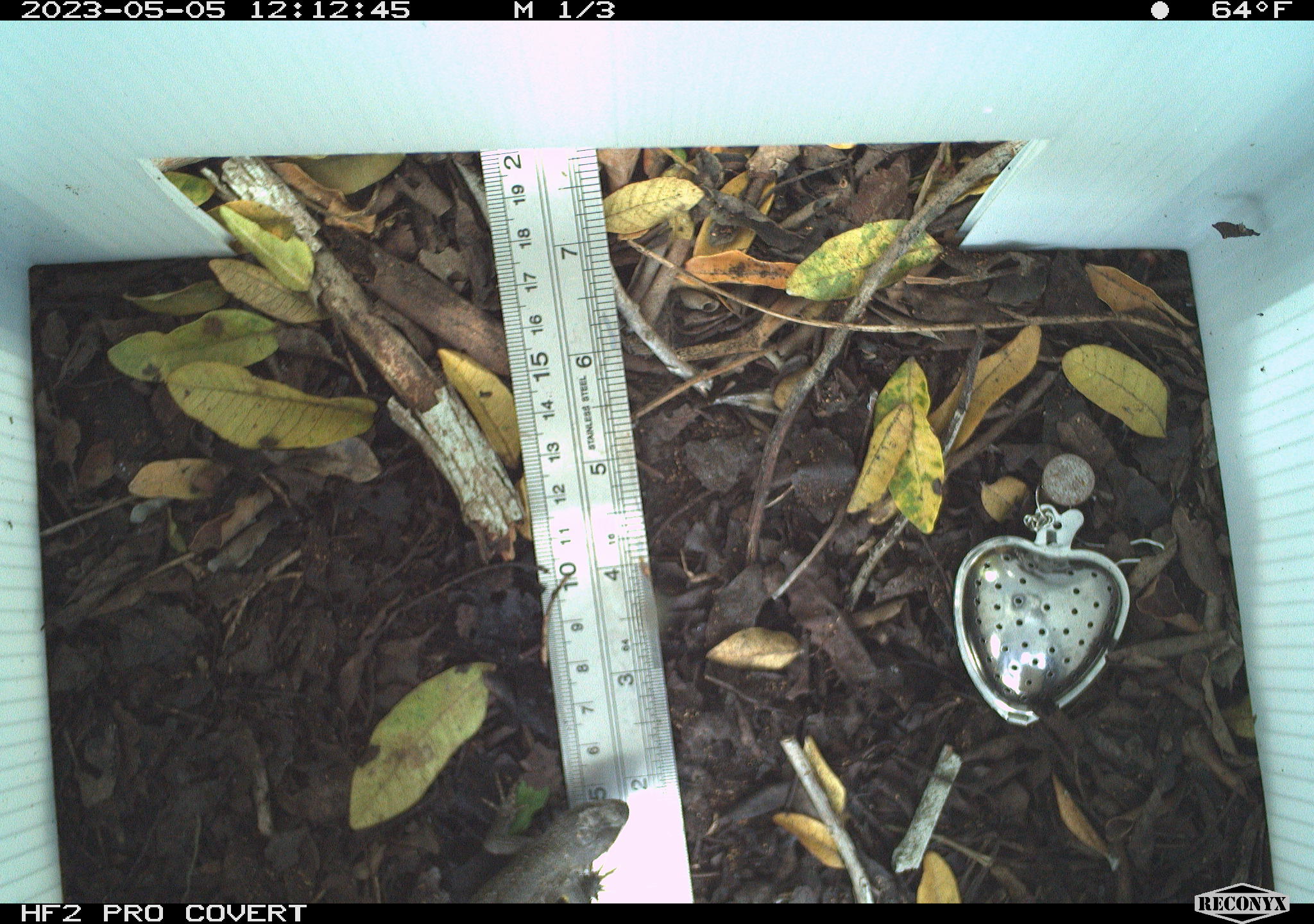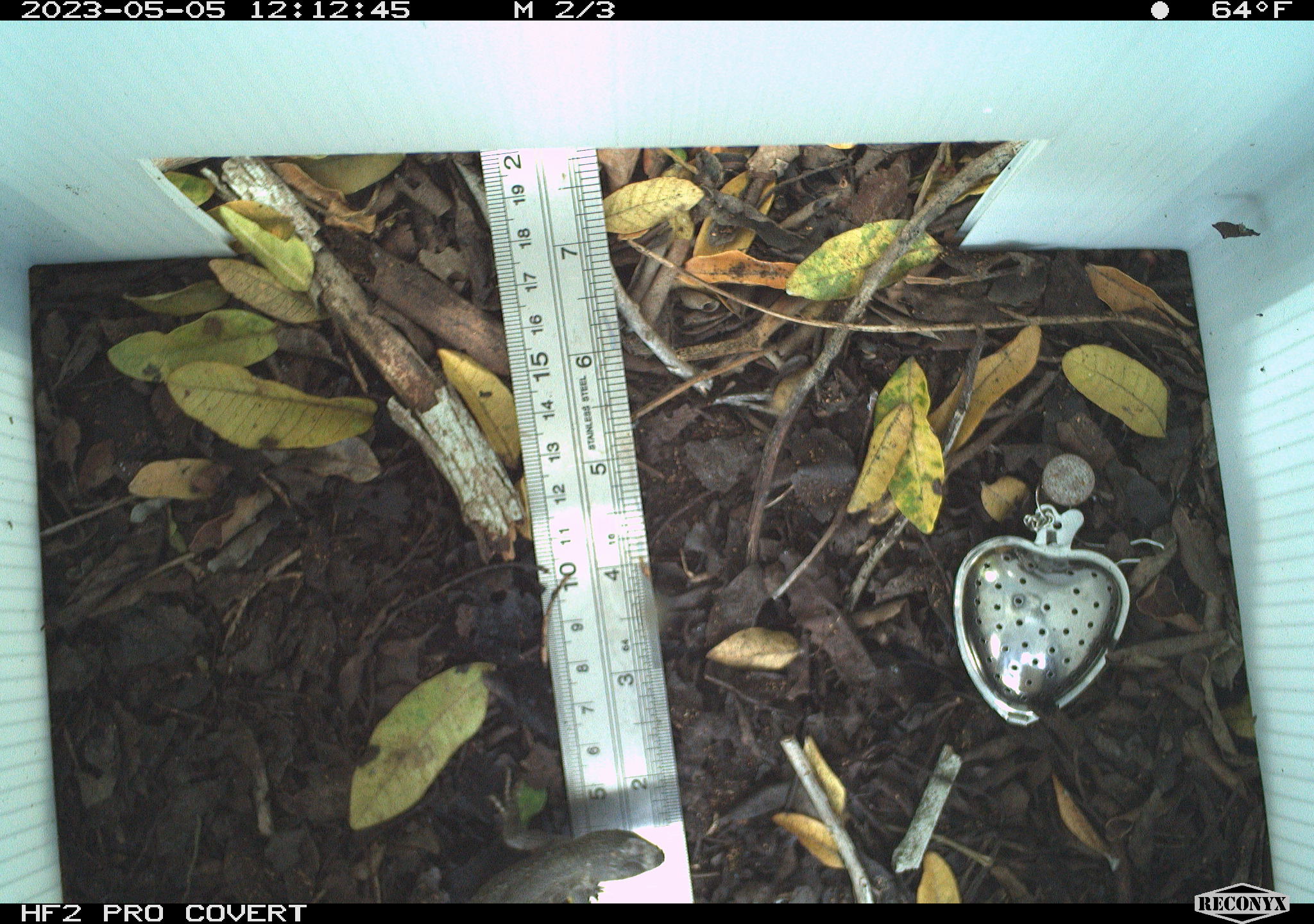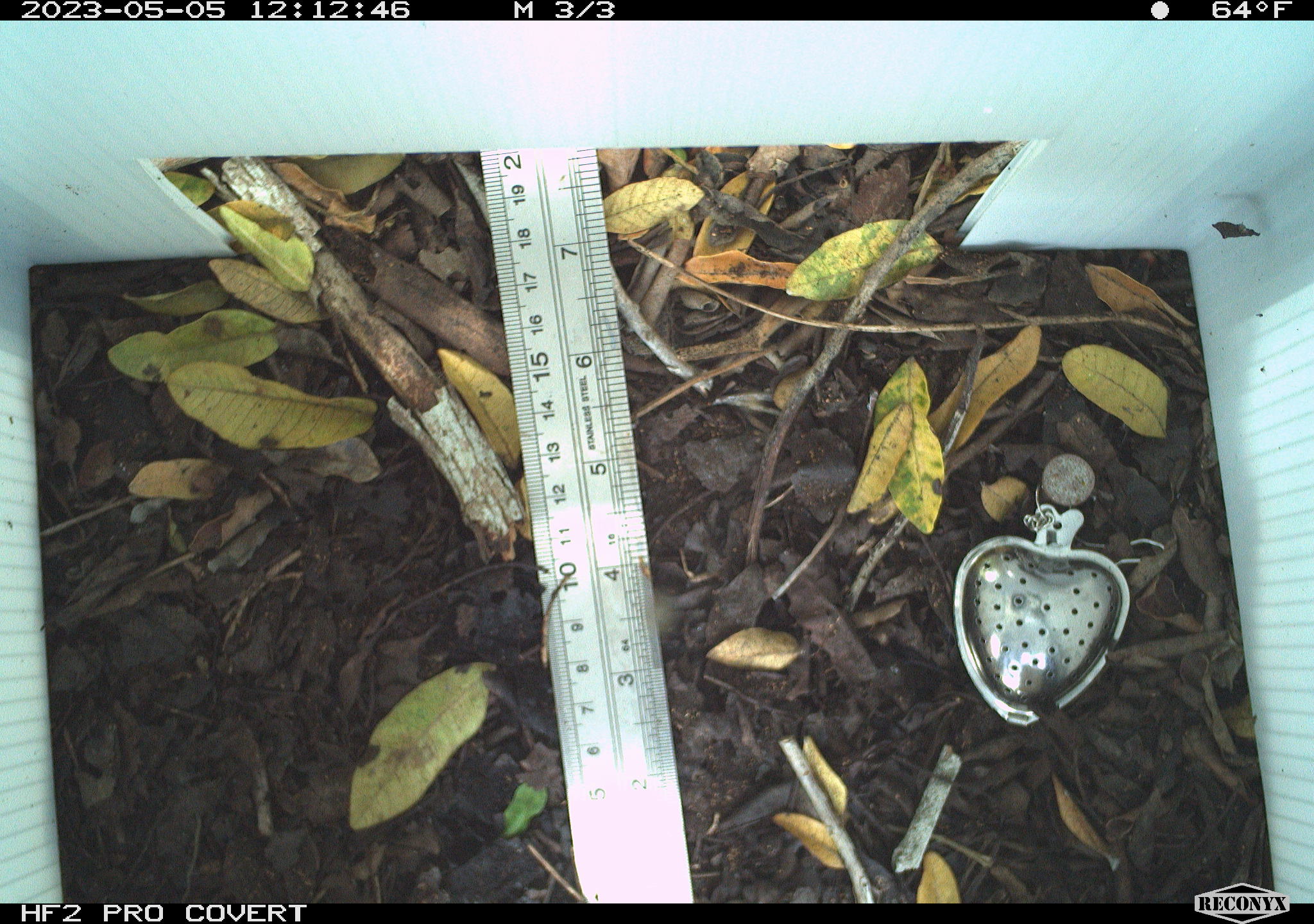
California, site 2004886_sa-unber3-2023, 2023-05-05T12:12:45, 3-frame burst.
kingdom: Animalia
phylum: Chordata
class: Reptilia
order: Squamata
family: Phrynosomatidae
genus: Sceloporus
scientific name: Sceloporus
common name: spiny lizards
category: sceloporus species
Sceloporus species (spiny lizards) (Sceloporus).